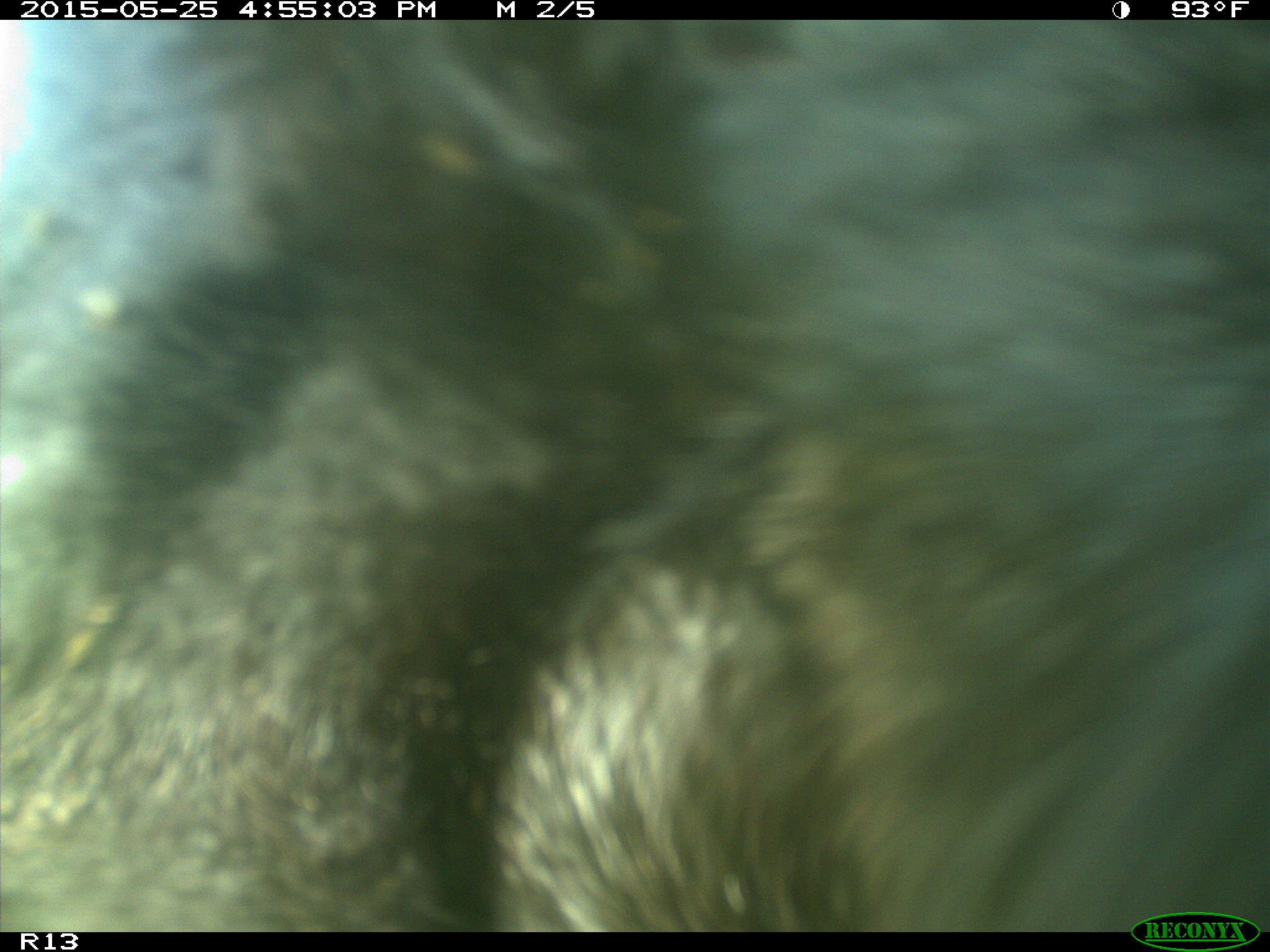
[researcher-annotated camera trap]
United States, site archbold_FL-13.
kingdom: Animalia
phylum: Chordata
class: Mammalia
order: Artiodactyla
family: Bovidae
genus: Bos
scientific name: Bos taurus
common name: domestic cow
Bos taurus (domestic cow).